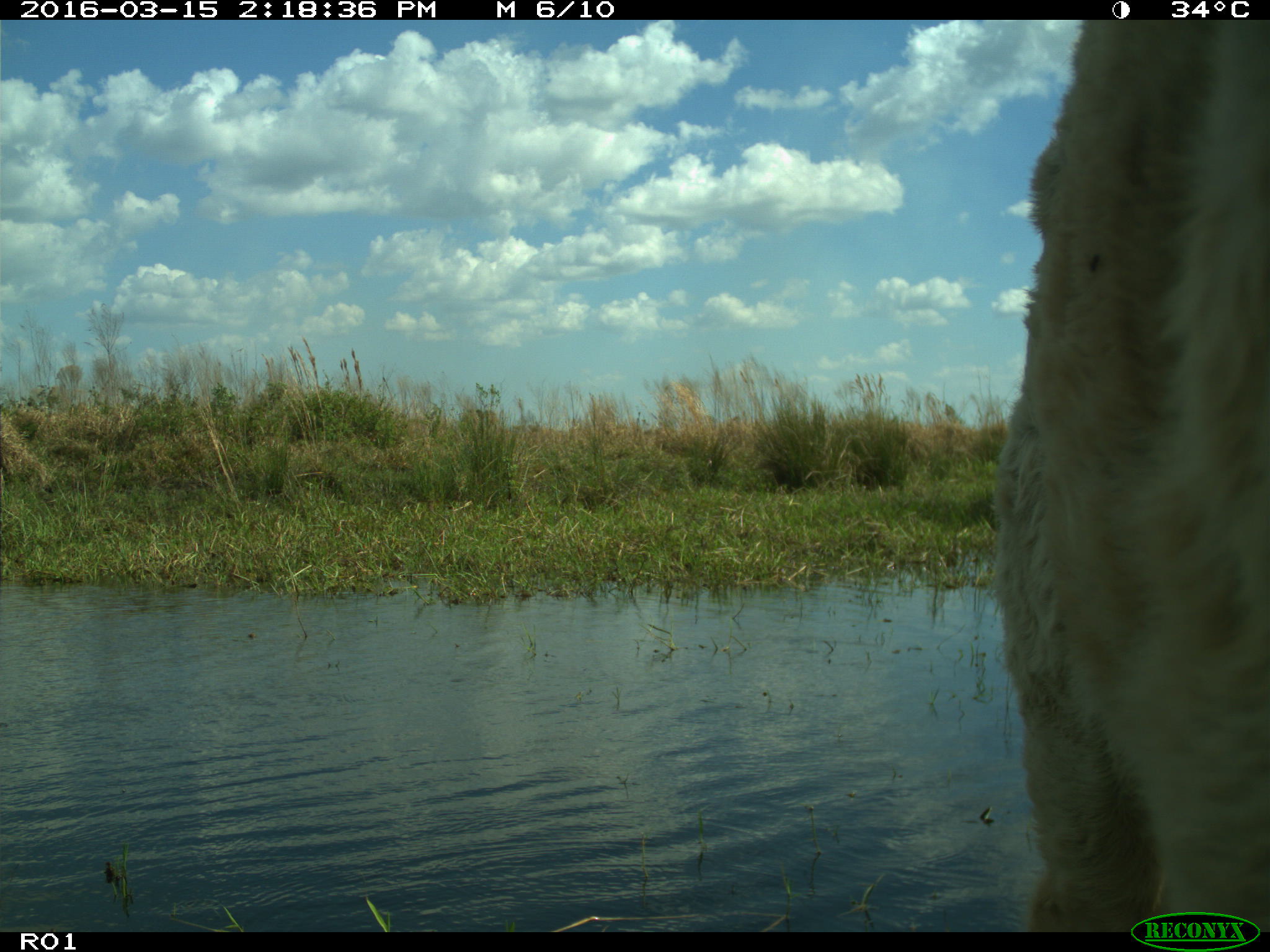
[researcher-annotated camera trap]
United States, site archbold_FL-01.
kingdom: Animalia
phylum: Chordata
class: Mammalia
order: Artiodactyla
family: Bovidae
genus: Bos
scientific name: Bos taurus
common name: domestic cow